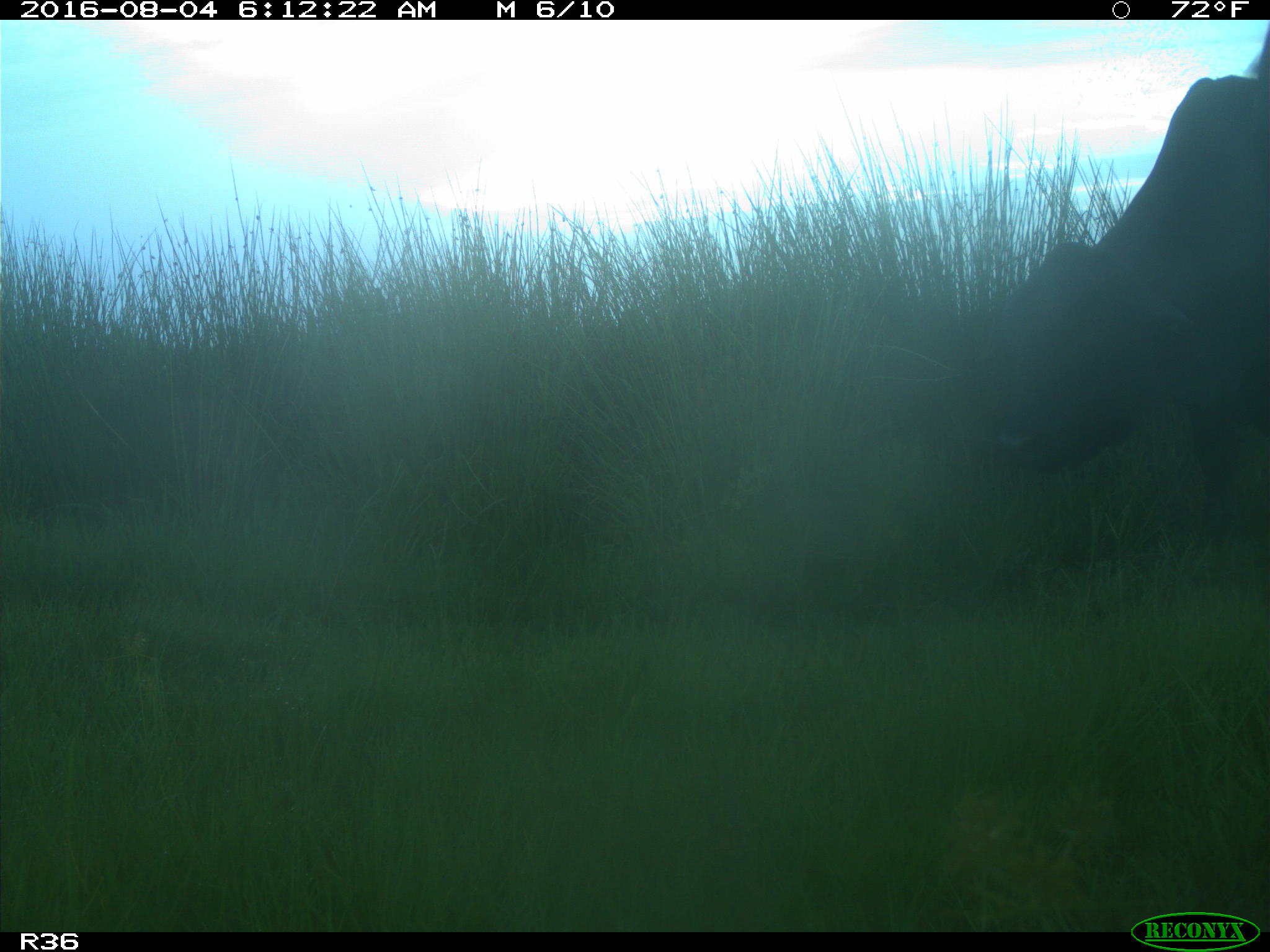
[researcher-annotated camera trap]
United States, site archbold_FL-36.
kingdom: Animalia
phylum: Chordata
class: Mammalia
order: Artiodactyla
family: Bovidae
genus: Bos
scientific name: Bos taurus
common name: domestic cow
Bos taurus (domestic cow).